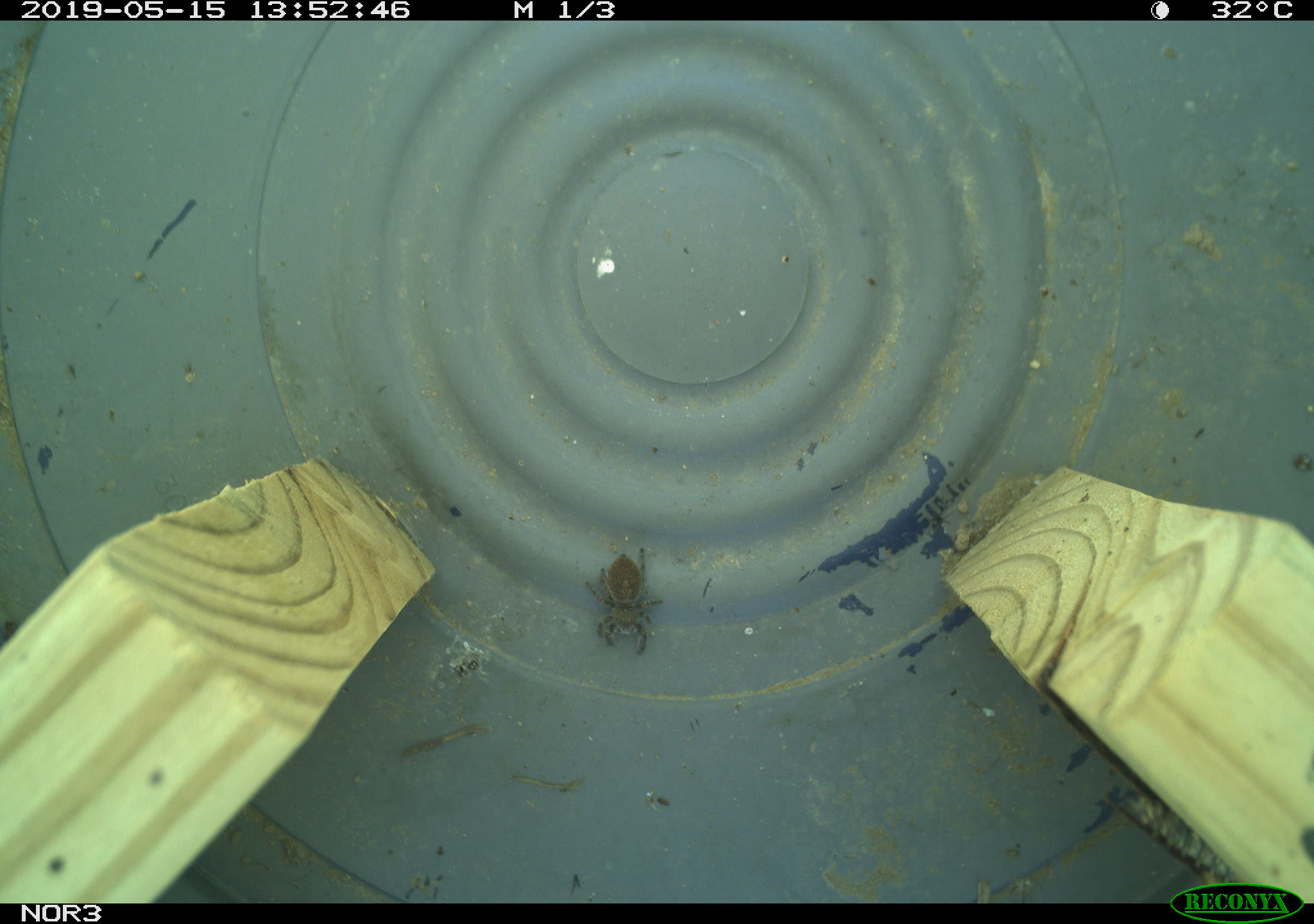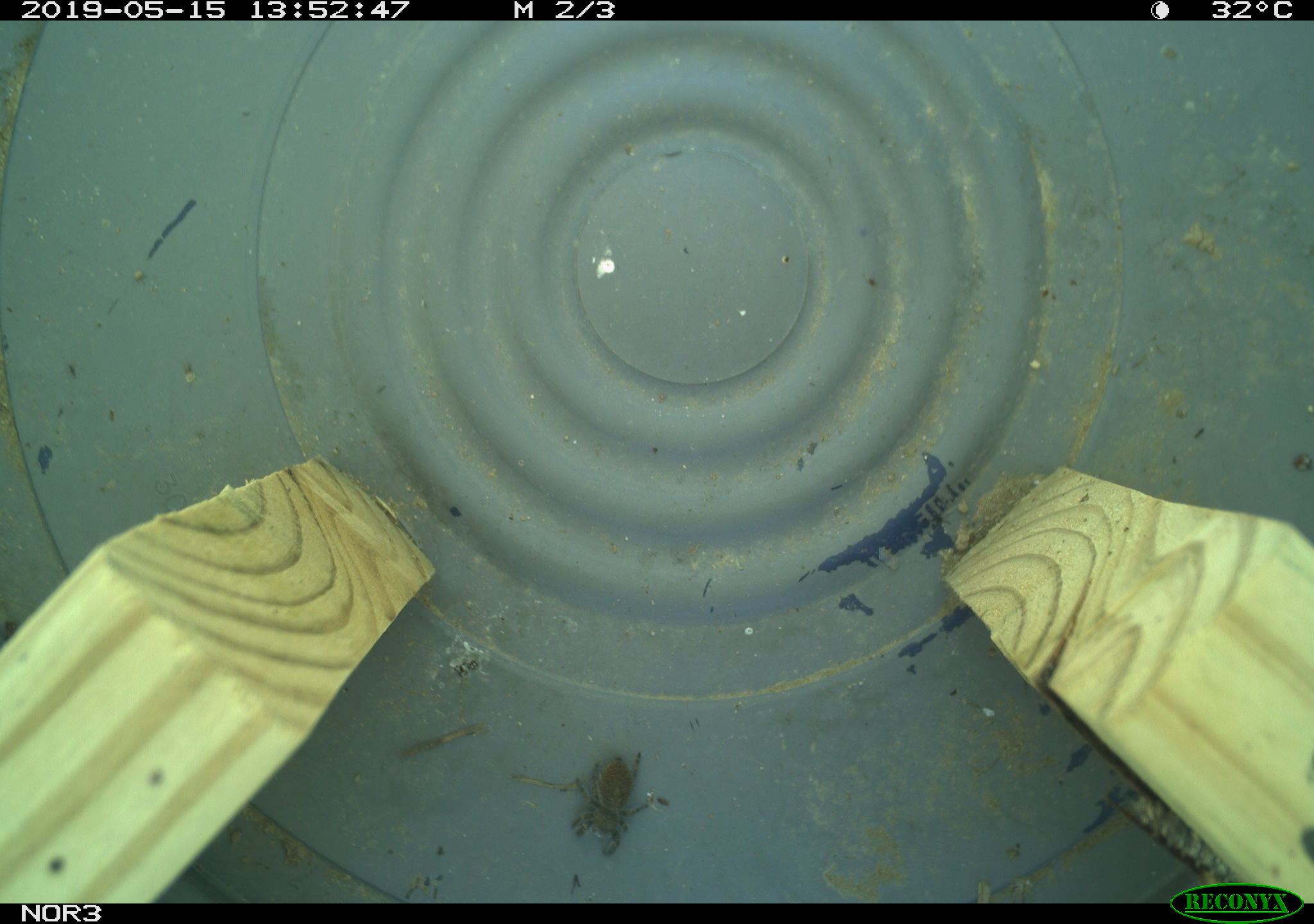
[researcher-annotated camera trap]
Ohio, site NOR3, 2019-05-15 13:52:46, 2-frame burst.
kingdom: Animalia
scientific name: Animalia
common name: animal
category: invertebrate